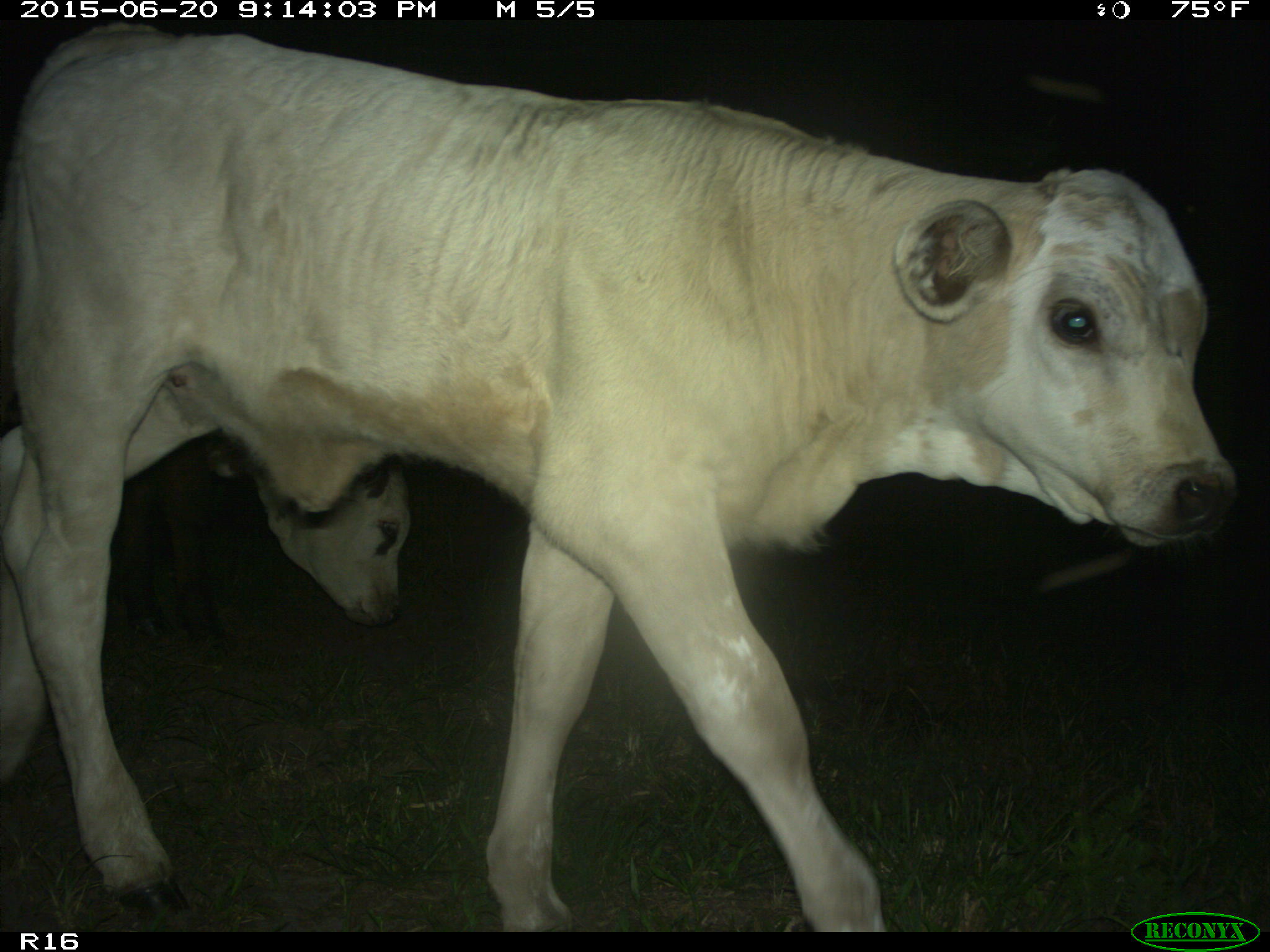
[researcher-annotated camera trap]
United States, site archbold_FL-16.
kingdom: Animalia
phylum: Chordata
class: Mammalia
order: Artiodactyla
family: Bovidae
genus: Bos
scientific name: Bos taurus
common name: domestic cow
Bos taurus (domestic cow).